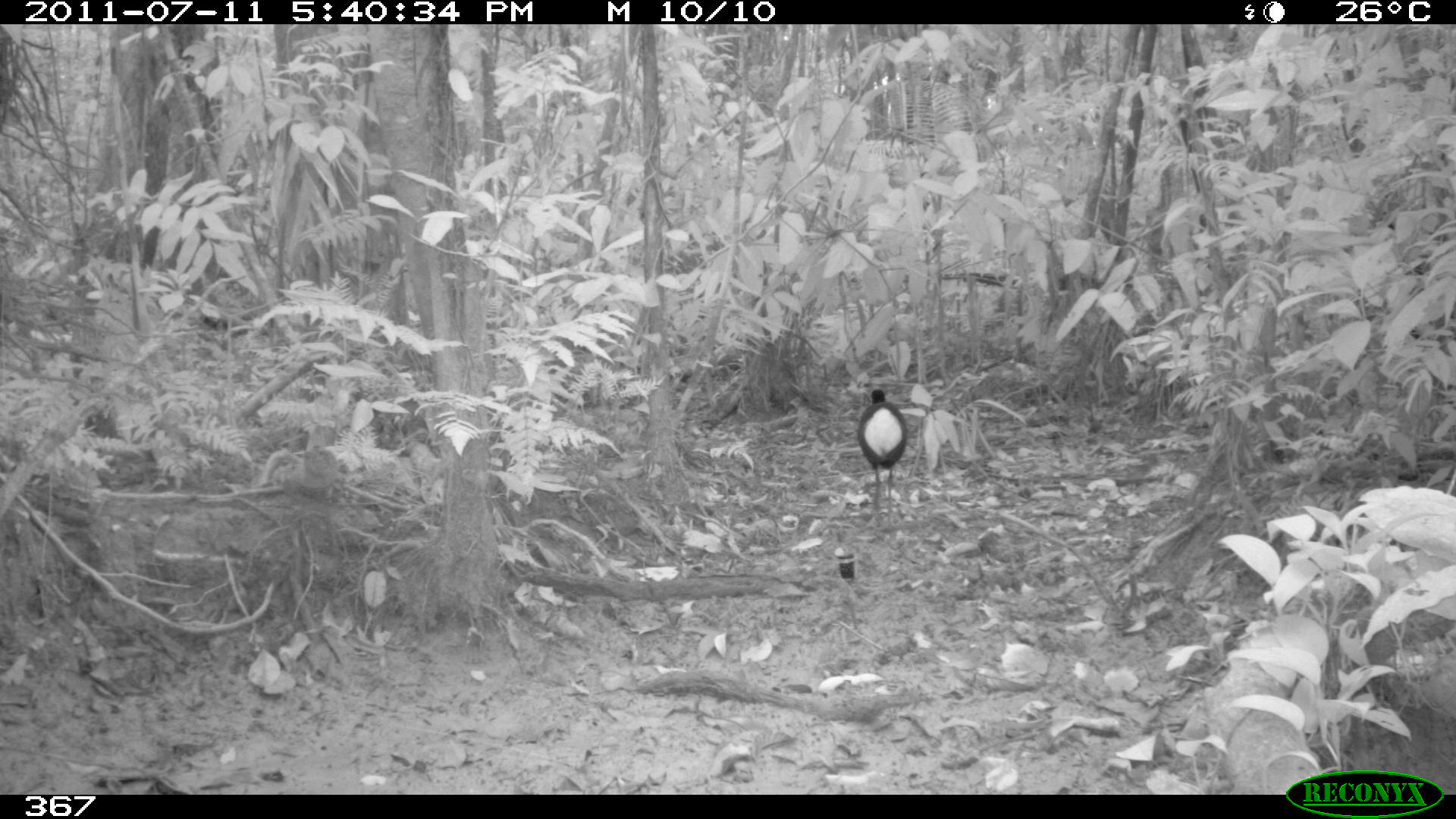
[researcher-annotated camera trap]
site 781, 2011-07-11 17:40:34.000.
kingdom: Animalia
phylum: Chordata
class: Aves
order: Gruiformes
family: Psophiidae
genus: Psophia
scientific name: Psophia leucoptera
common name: pale-winged trumpeter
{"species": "Psophia leucoptera (pale-winged trumpeter)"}